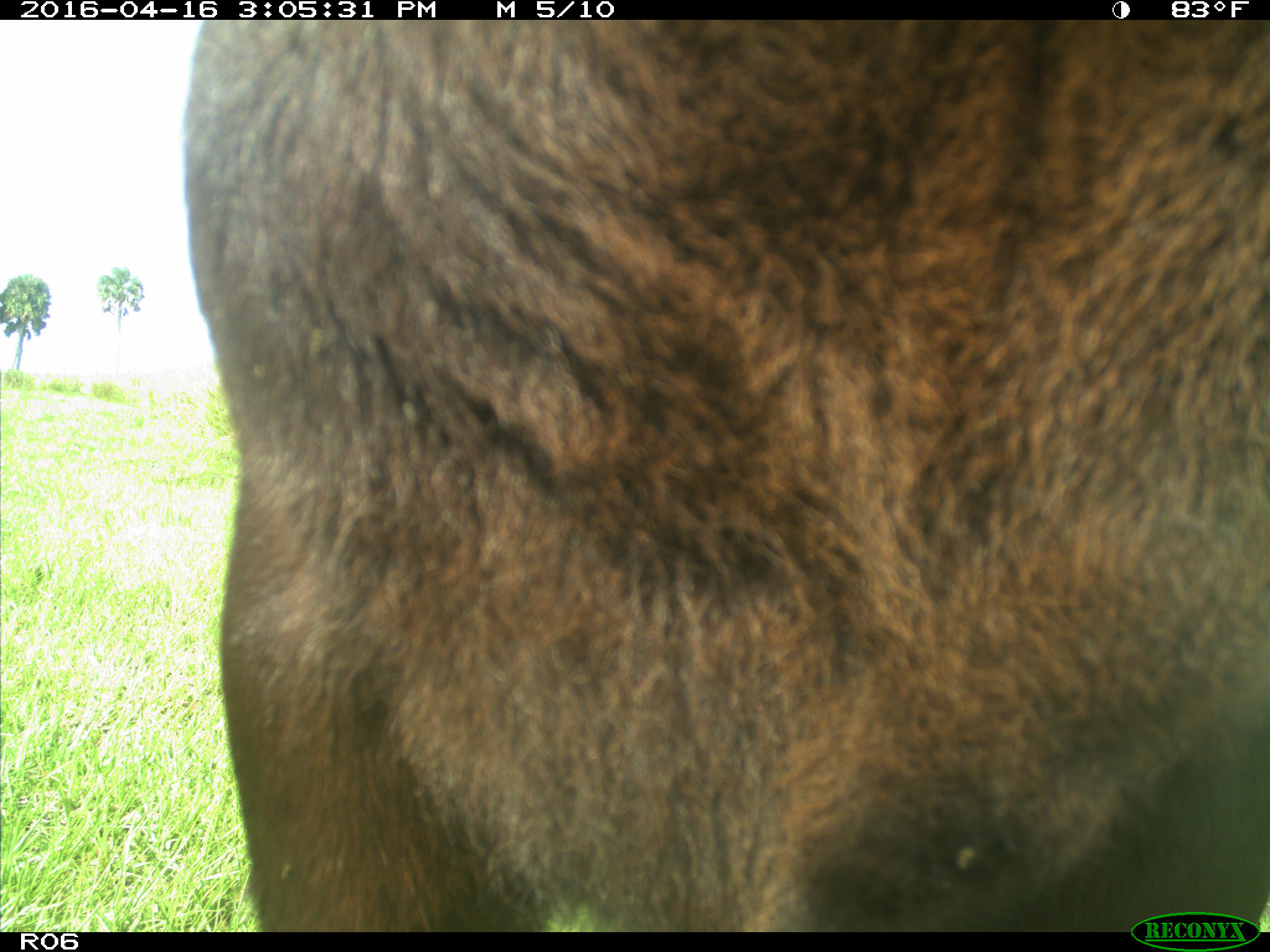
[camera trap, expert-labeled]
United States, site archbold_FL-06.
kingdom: Animalia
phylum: Chordata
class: Mammalia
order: Artiodactyla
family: Bovidae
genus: Bos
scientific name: Bos taurus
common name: domestic cow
Bos taurus (domestic cow).